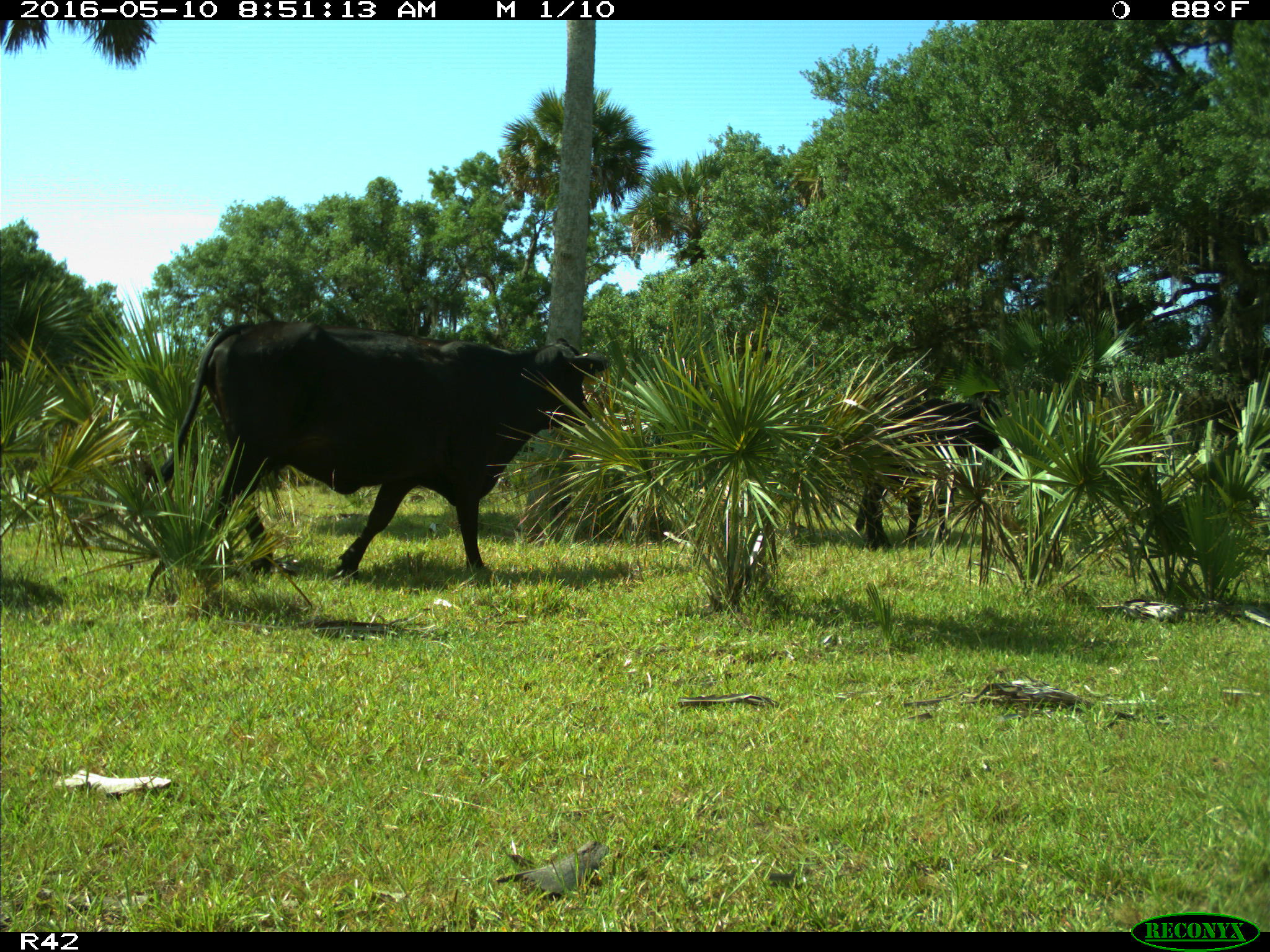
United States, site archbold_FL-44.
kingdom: Animalia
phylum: Chordata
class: Mammalia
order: Artiodactyla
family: Bovidae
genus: Bos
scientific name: Bos taurus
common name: domestic cow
Bos taurus (domestic cow).